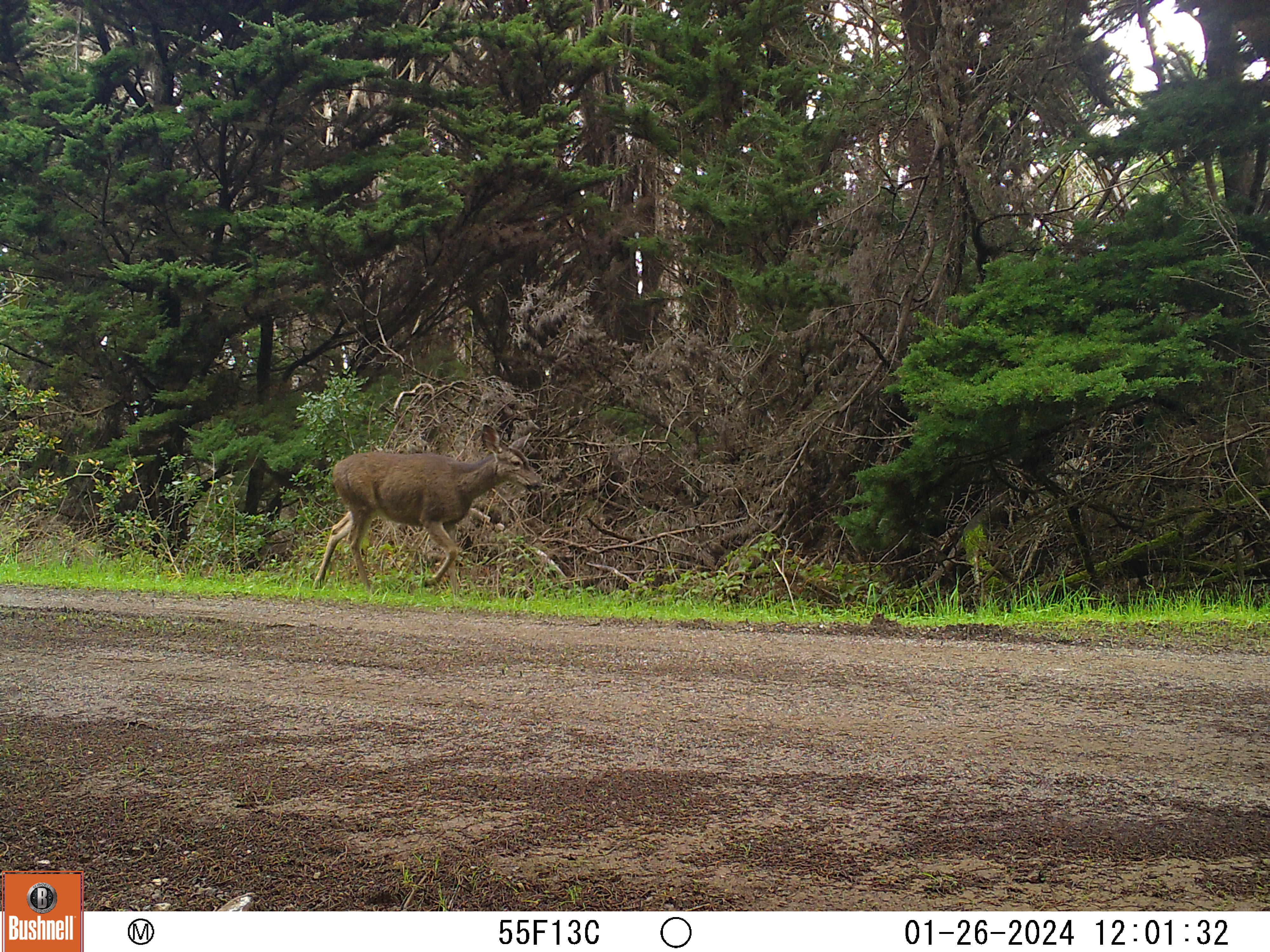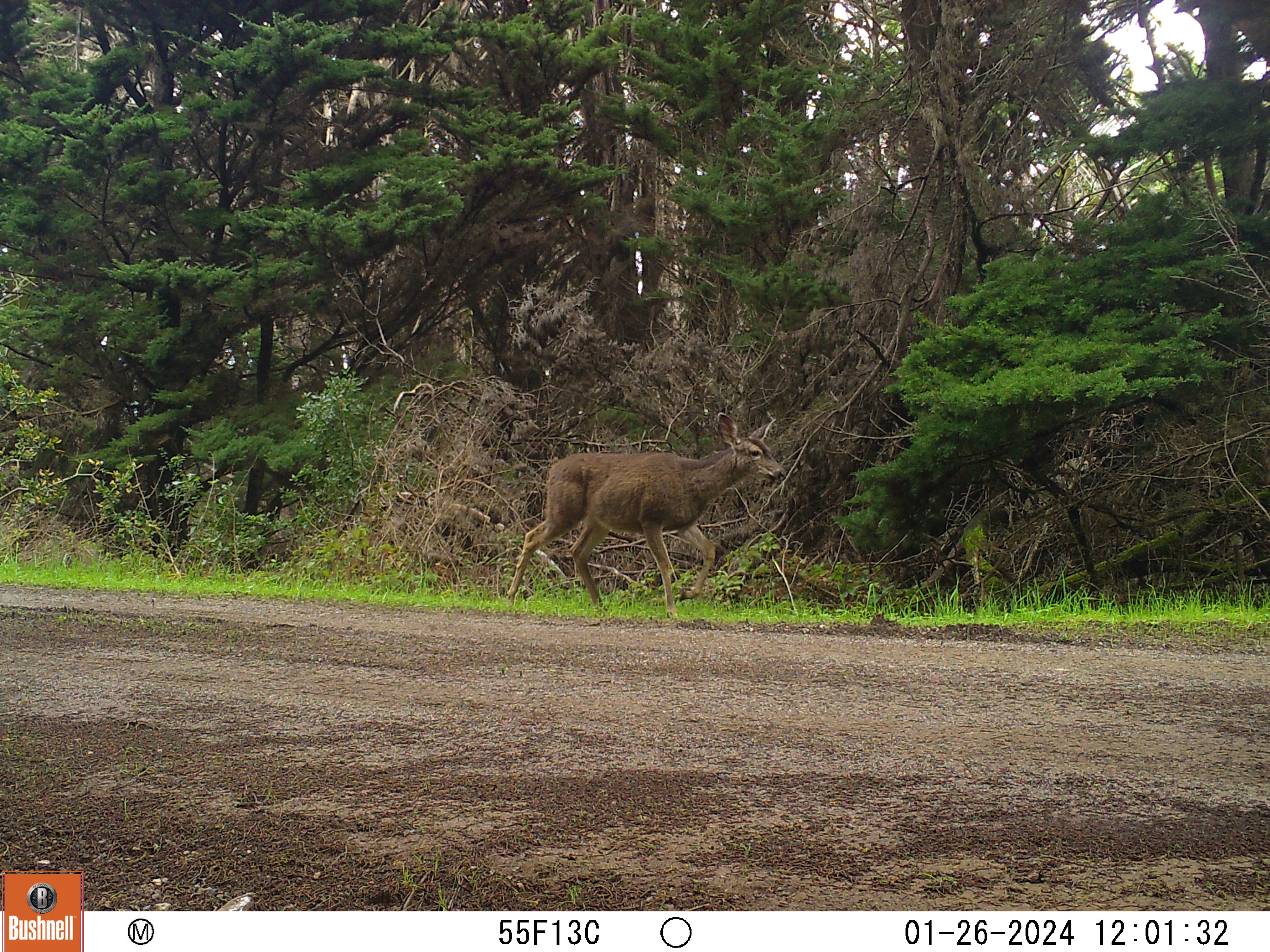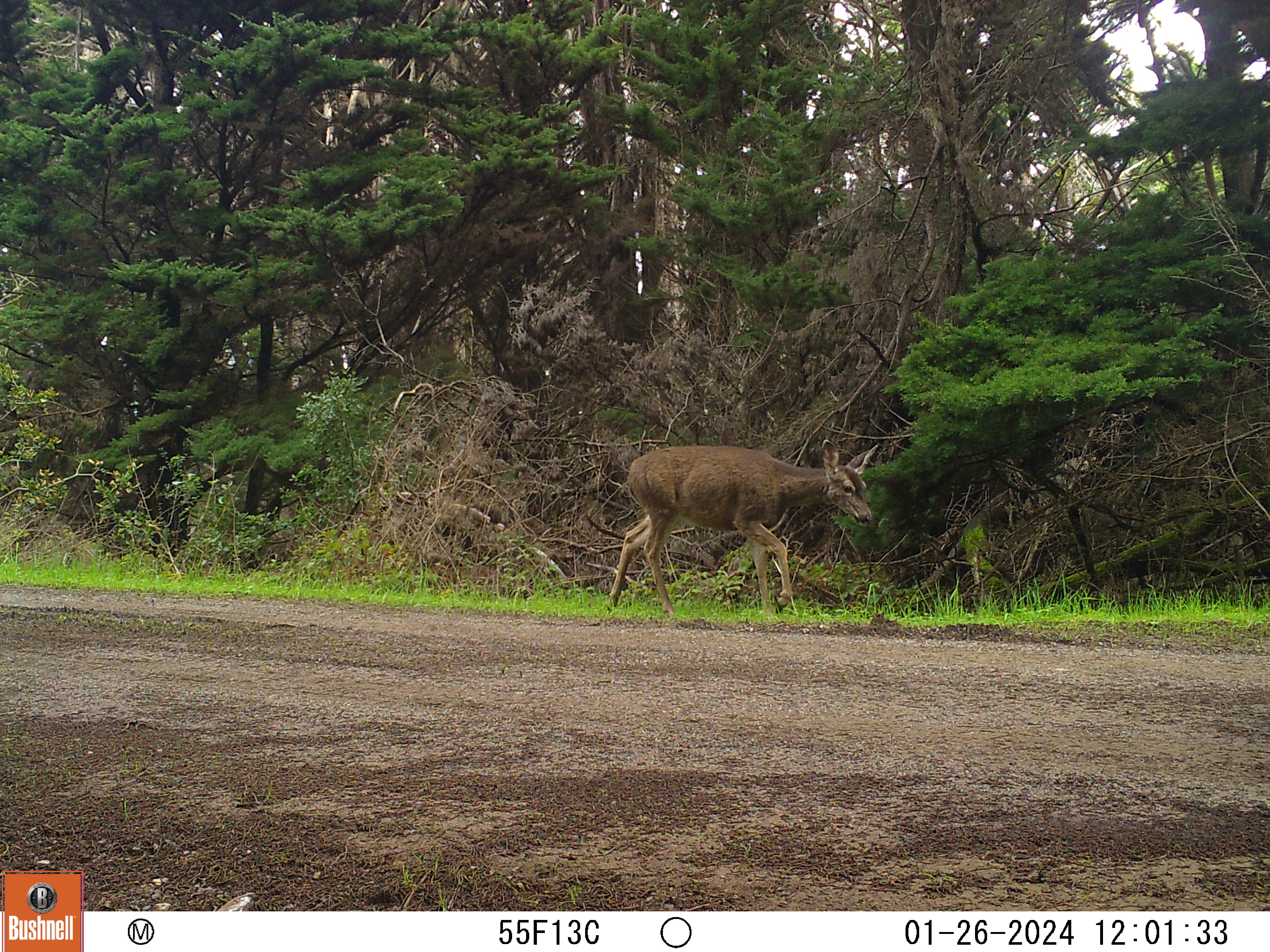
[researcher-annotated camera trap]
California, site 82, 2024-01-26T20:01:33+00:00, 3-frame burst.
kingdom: Animalia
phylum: Chordata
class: Mammalia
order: Artiodactyla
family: Cervidae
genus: Odocoileus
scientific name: Odocoileus hemionus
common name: mule deer